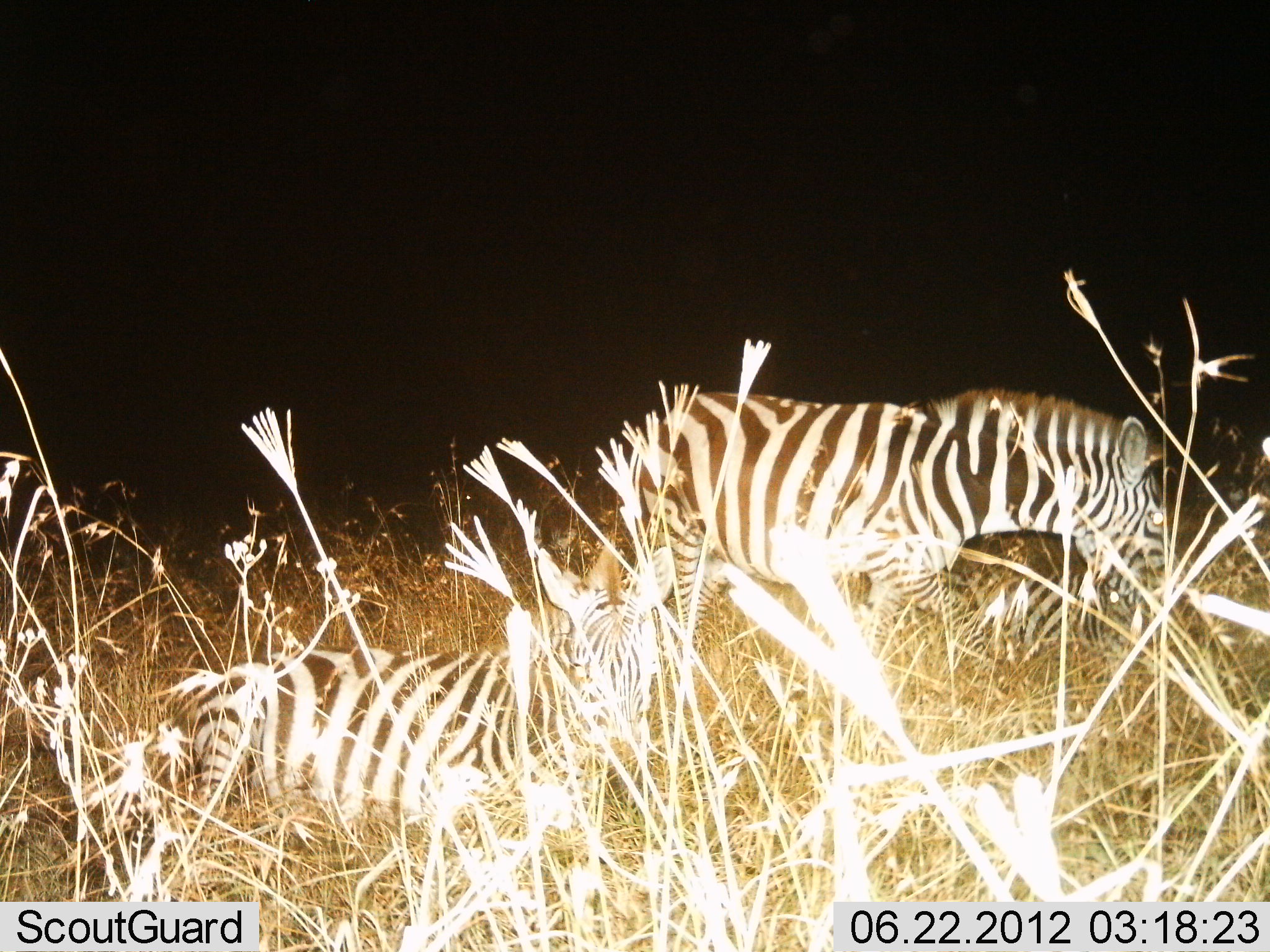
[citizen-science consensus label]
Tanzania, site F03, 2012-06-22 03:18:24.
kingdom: Animalia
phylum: Chordata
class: Mammalia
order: Perissodactyla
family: Equidae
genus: Equus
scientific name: Equus quagga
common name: plains zebra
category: zebra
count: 3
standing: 40%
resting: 100%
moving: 20%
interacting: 0%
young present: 0%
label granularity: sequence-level